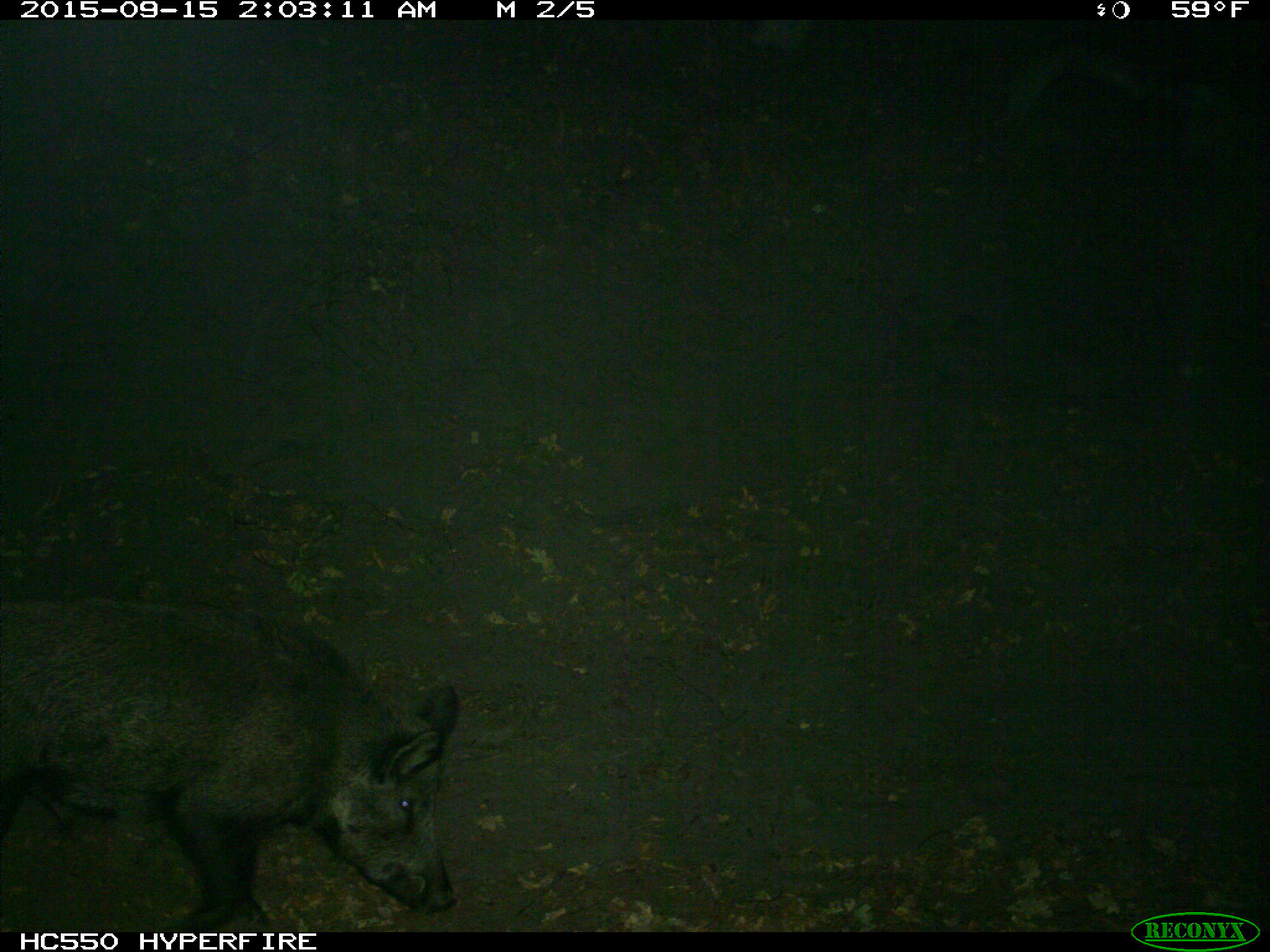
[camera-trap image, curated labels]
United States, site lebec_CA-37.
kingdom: Animalia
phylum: Chordata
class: Mammalia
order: Artiodactyla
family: Suidae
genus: Sus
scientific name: Sus scrofa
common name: wild boar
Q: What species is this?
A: Sus scrofa (wild boar).